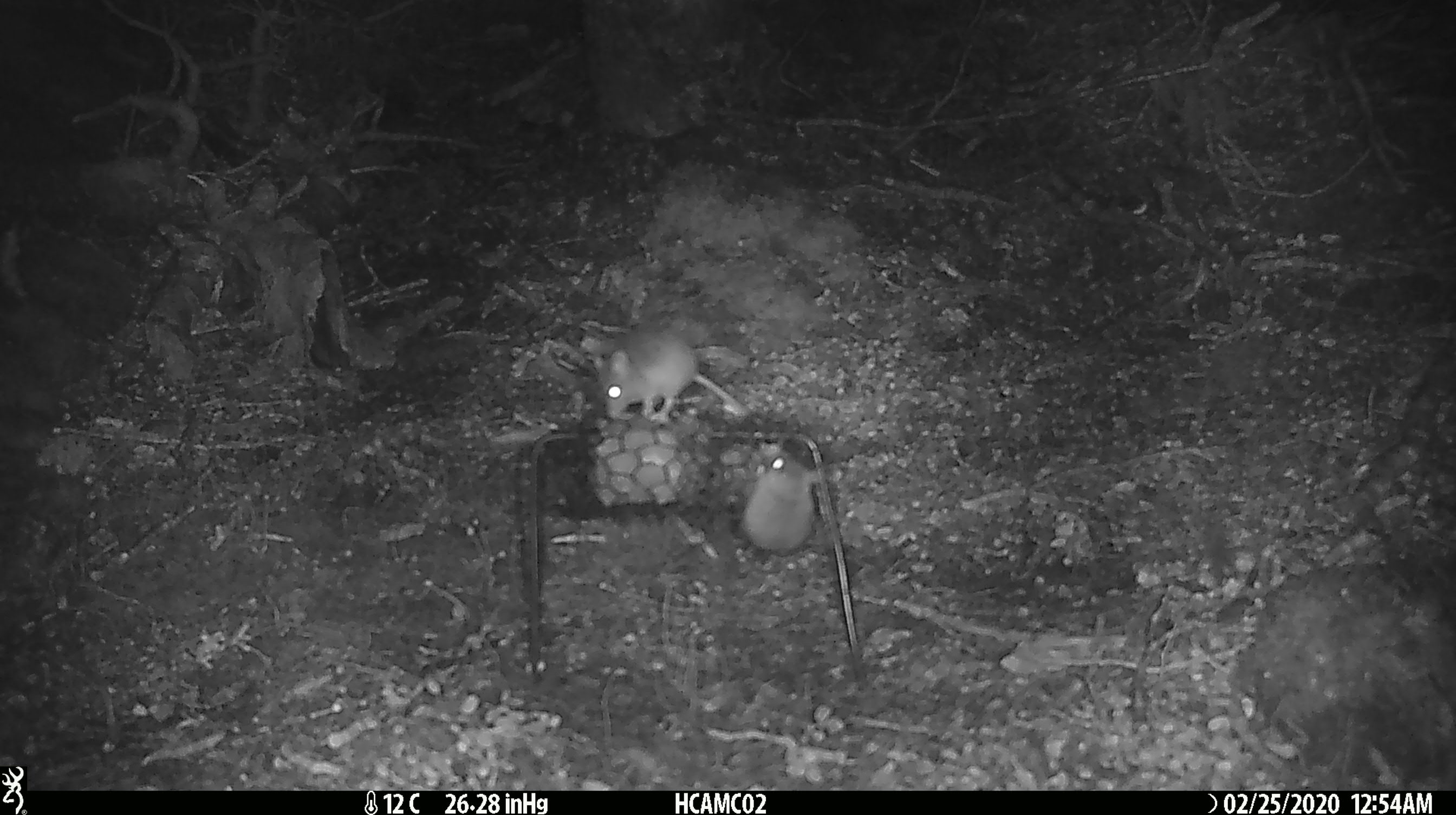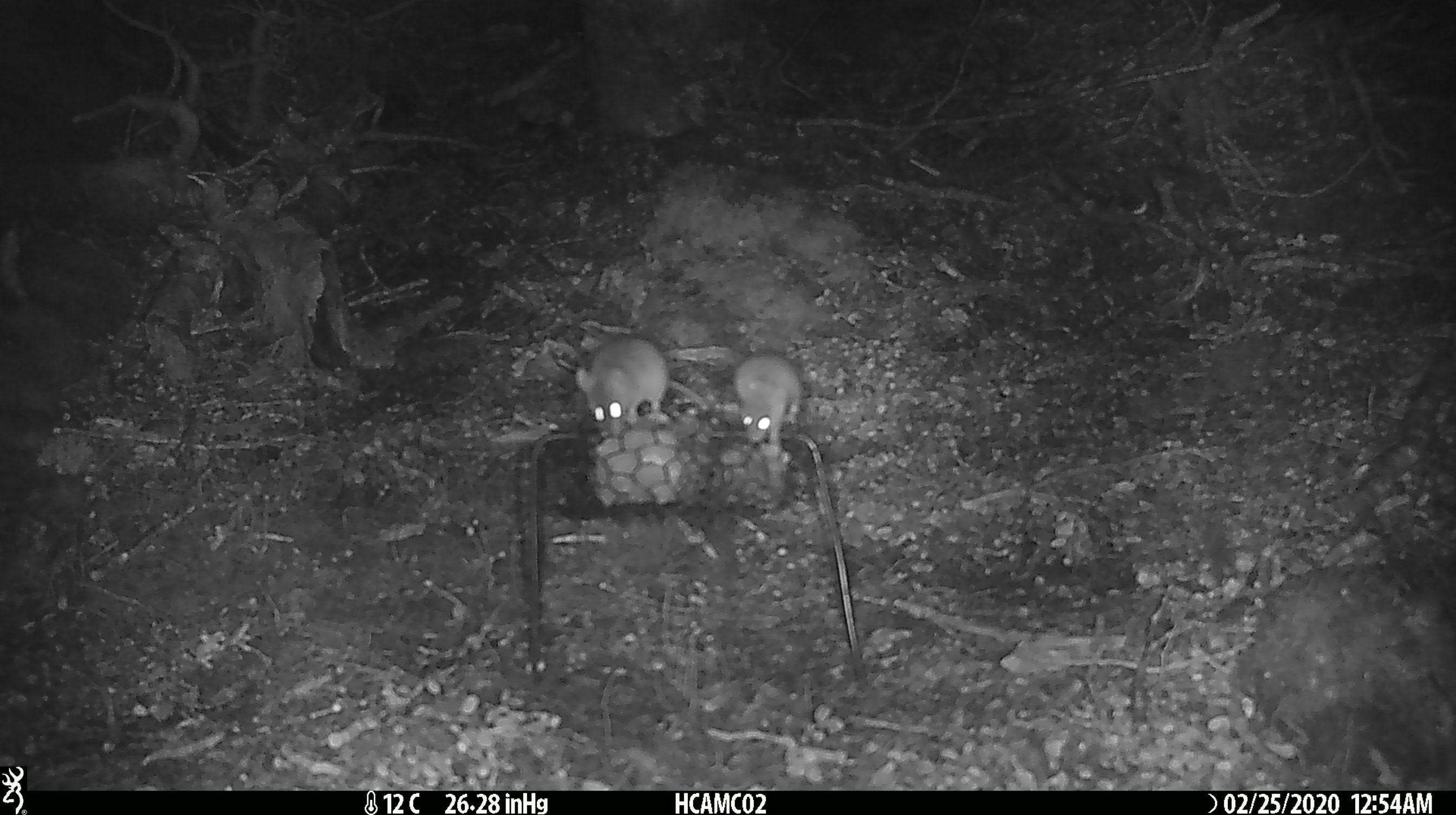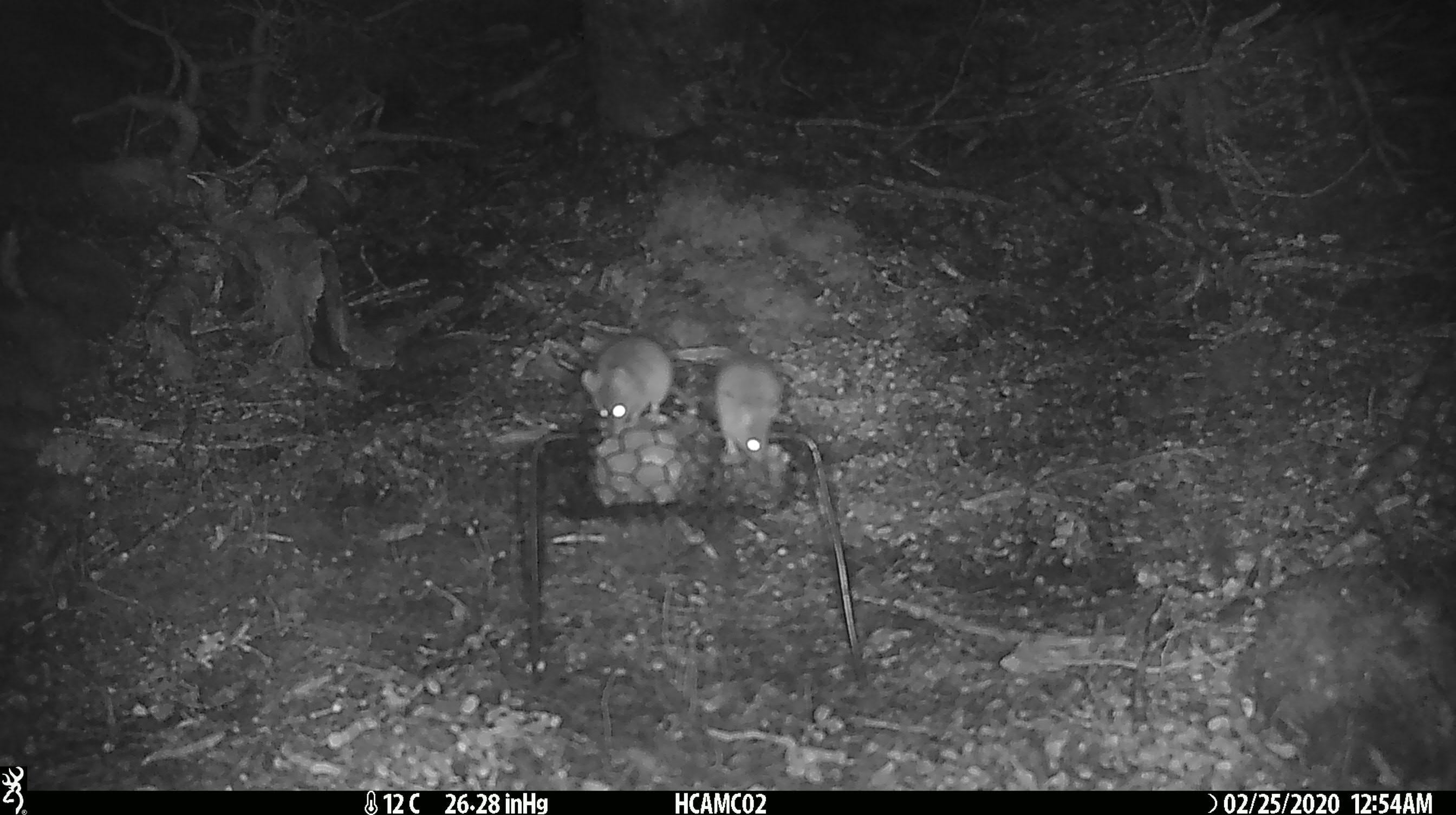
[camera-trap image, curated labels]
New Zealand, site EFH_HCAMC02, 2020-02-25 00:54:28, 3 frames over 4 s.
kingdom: Animalia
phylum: Chordata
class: Mammalia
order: Rodentia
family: Muridae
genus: Mus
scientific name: Mus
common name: mouse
Mouse (Mus).